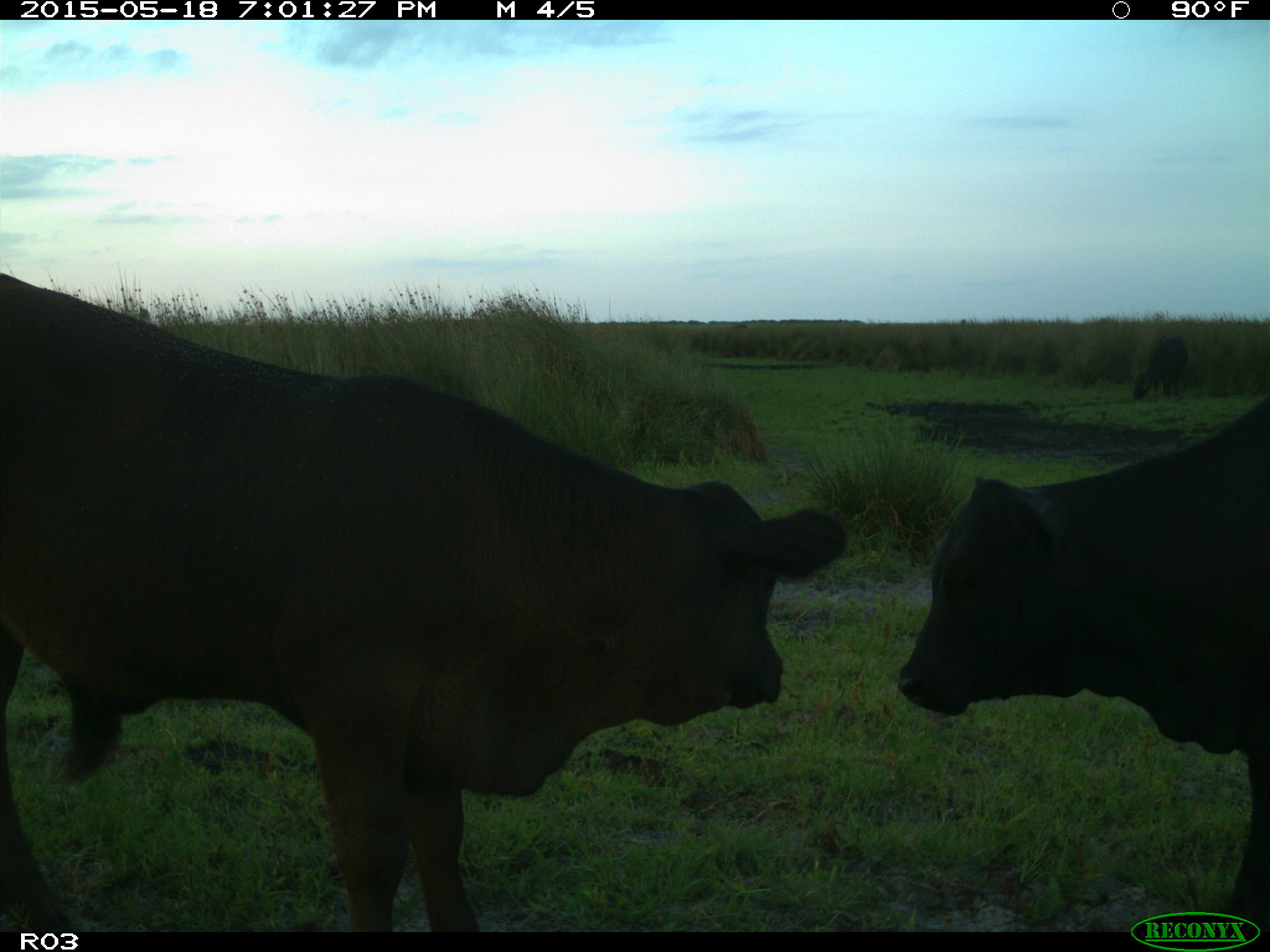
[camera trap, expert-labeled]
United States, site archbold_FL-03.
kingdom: Animalia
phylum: Chordata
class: Mammalia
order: Artiodactyla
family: Bovidae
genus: Bos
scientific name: Bos taurus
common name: domestic cow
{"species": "Bos taurus (domestic cow)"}